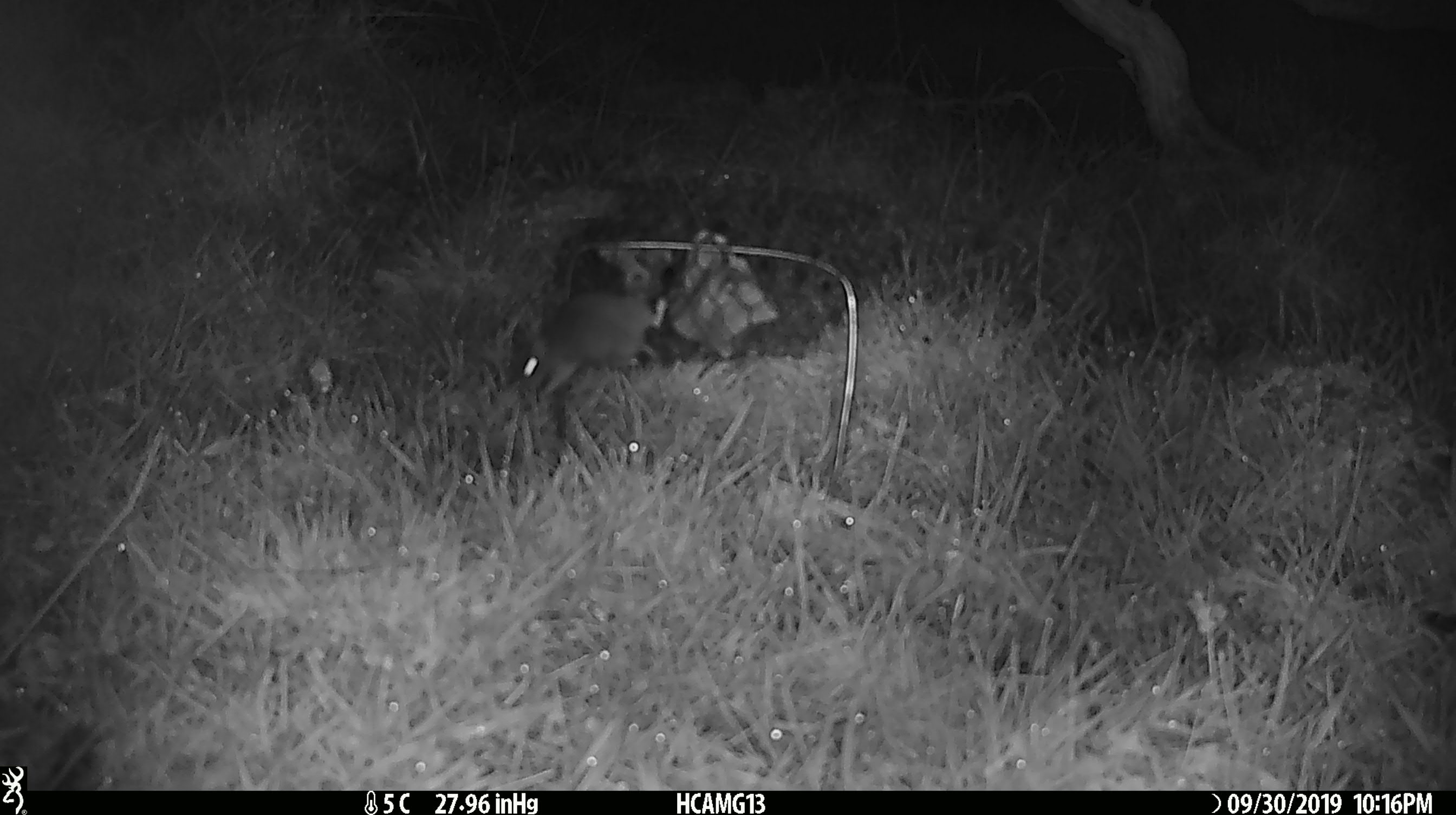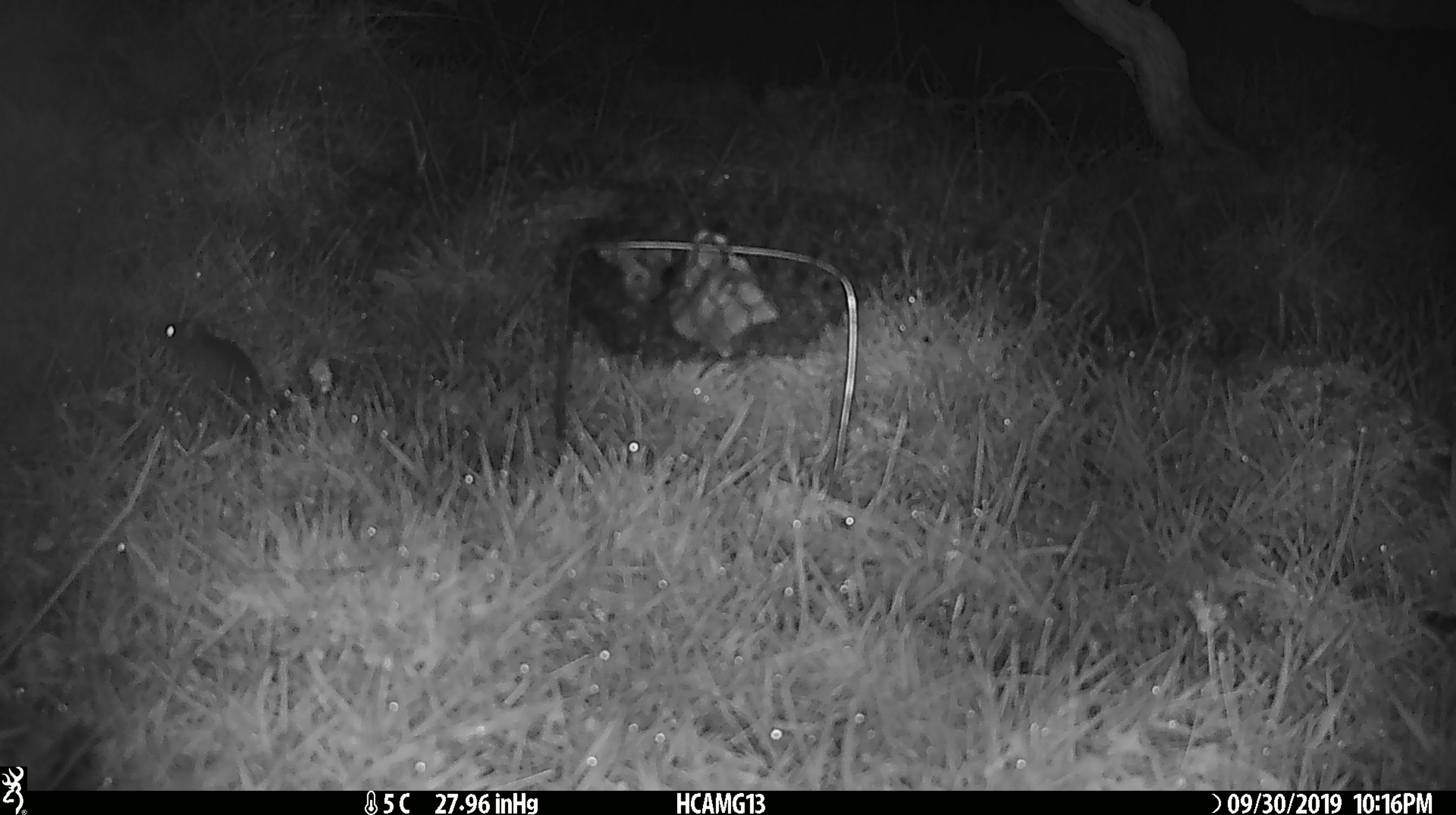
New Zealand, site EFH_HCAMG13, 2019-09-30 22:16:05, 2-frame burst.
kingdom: Animalia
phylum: Chordata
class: Mammalia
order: Rodentia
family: Muridae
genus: Mus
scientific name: Mus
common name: mouse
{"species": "mouse (Mus)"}